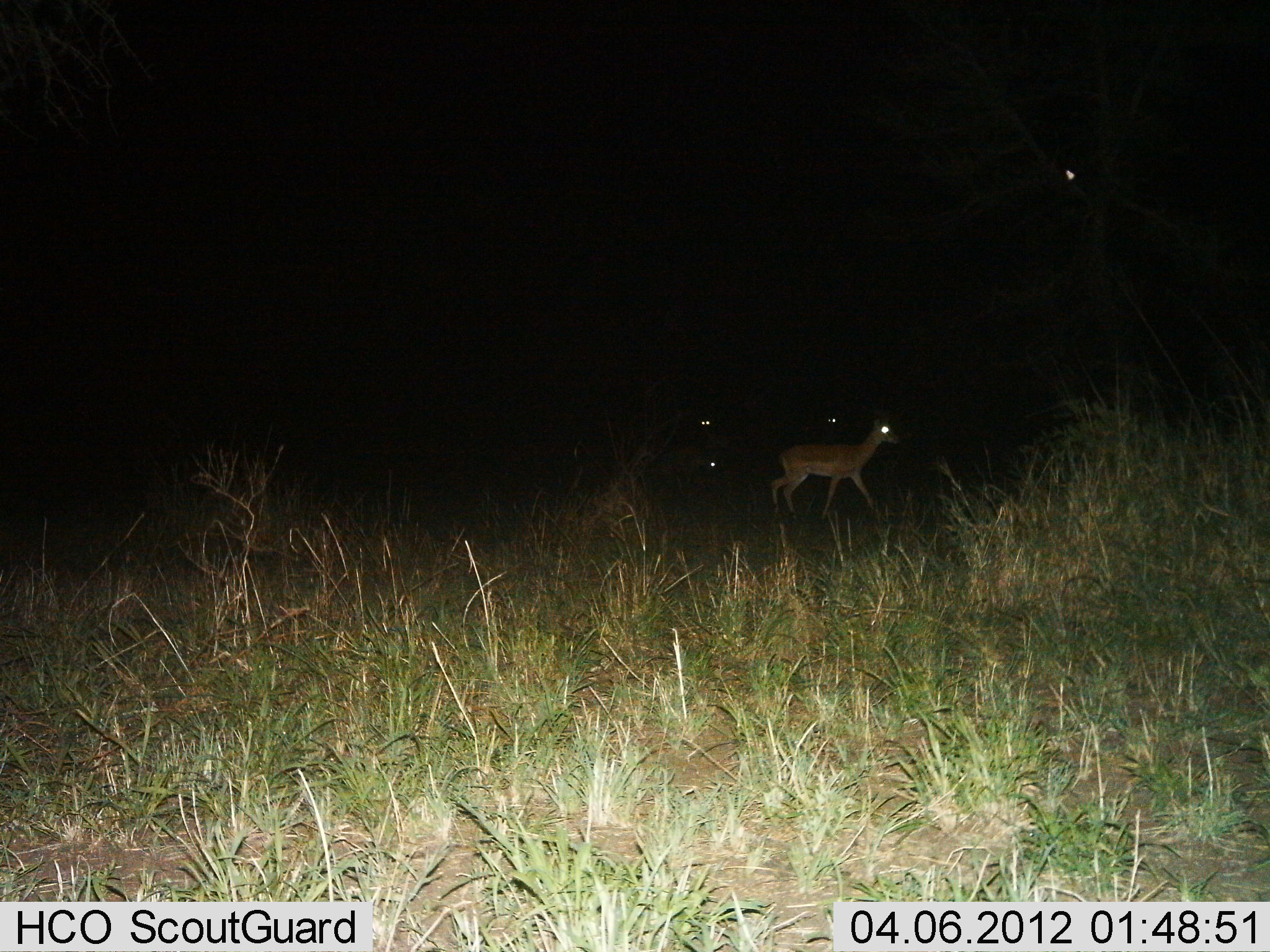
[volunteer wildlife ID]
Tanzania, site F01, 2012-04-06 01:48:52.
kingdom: Animalia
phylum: Chordata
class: Mammalia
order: Artiodactyla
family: Bovidae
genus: Aepyceros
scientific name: Aepyceros melampus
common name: impala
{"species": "impala (Aepyceros melampus)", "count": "1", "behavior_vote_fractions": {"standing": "31%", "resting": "0%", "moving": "75%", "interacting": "0%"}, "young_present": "0%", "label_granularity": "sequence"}